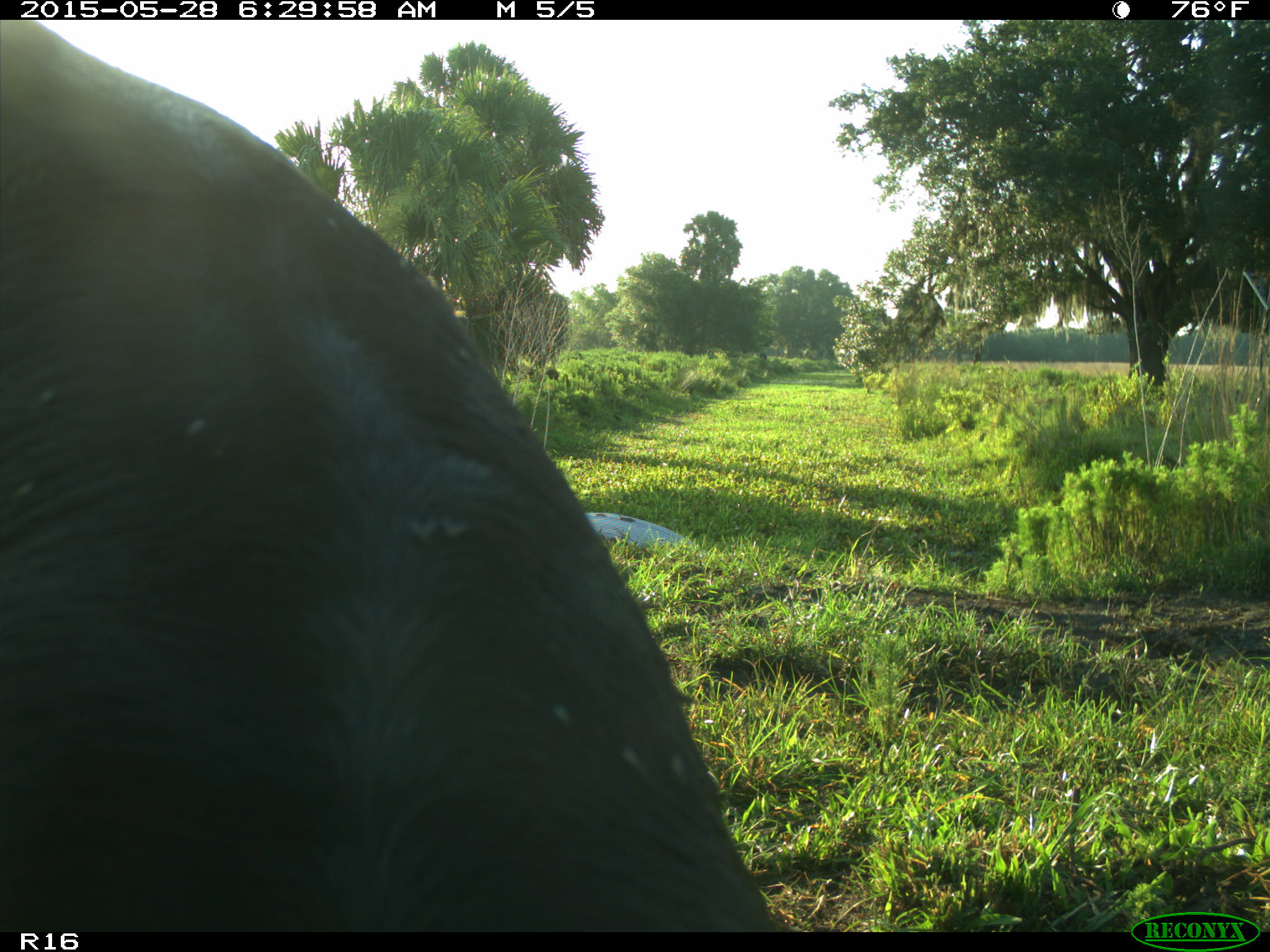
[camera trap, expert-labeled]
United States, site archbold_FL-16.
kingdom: Animalia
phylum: Chordata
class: Mammalia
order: Artiodactyla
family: Bovidae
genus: Bos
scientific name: Bos taurus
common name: domestic cow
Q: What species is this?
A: Bos taurus (domestic cow).